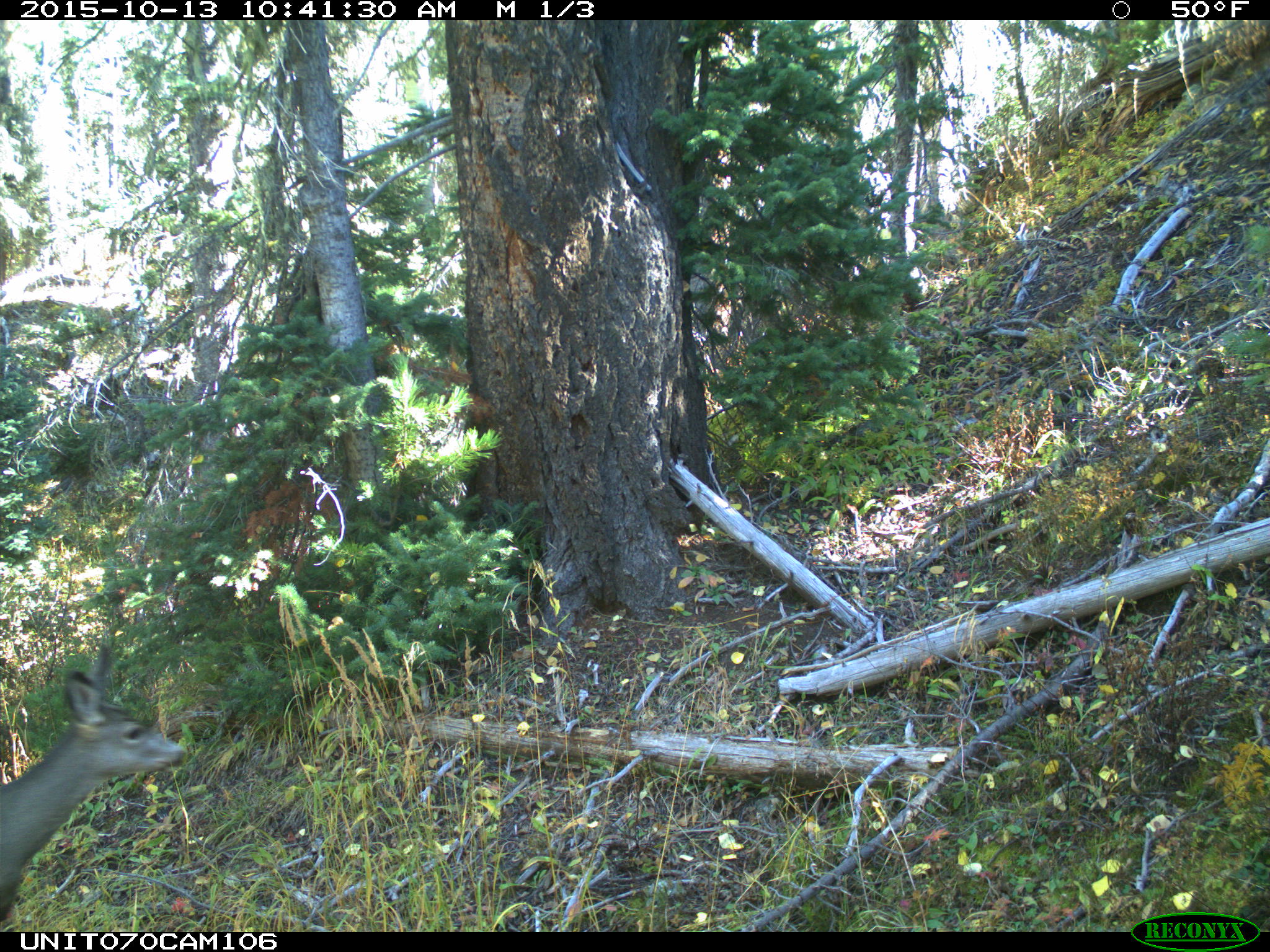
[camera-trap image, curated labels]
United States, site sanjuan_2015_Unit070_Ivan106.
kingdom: Animalia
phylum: Chordata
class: Mammalia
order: Artiodactyla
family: Cervidae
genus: Odocoileus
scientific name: Odocoileus hemionus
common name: mule deer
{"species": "Odocoileus hemionus (mule deer)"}